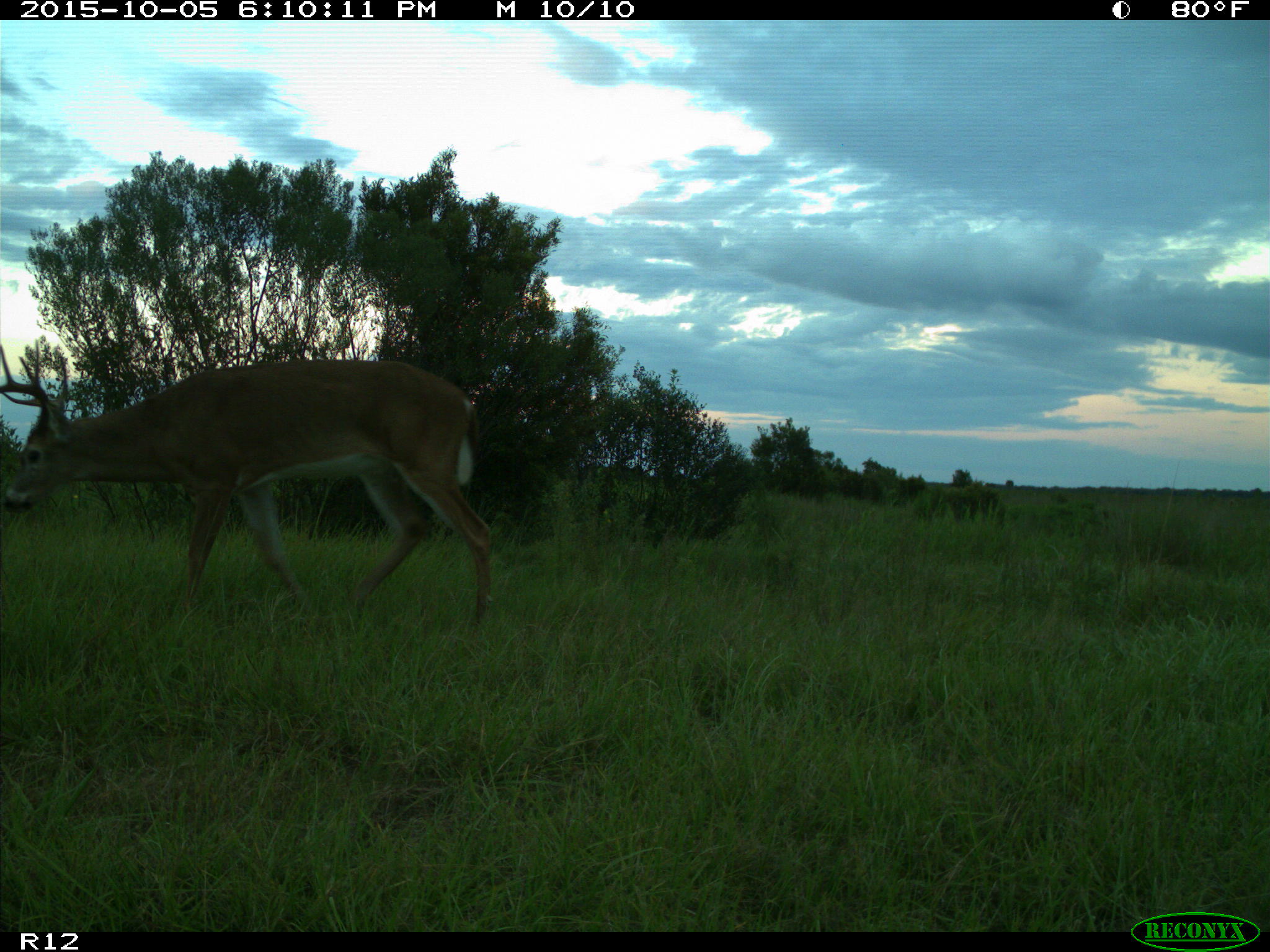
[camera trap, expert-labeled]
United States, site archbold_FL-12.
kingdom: Animalia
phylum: Chordata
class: Mammalia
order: Artiodactyla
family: Cervidae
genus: Odocoileus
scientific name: Odocoileus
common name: deer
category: unidentified deer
Unidentified deer (deer) (Odocoileus).